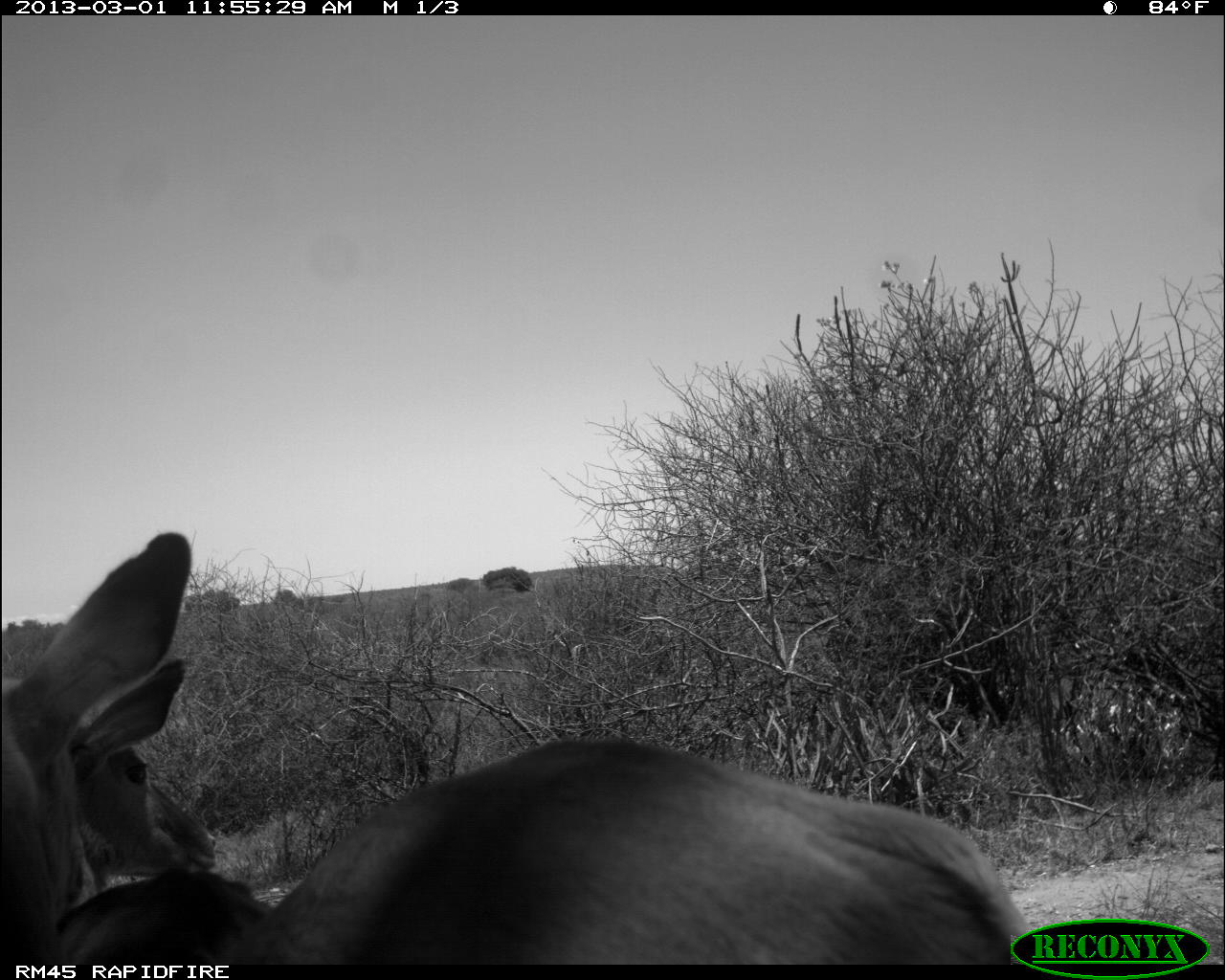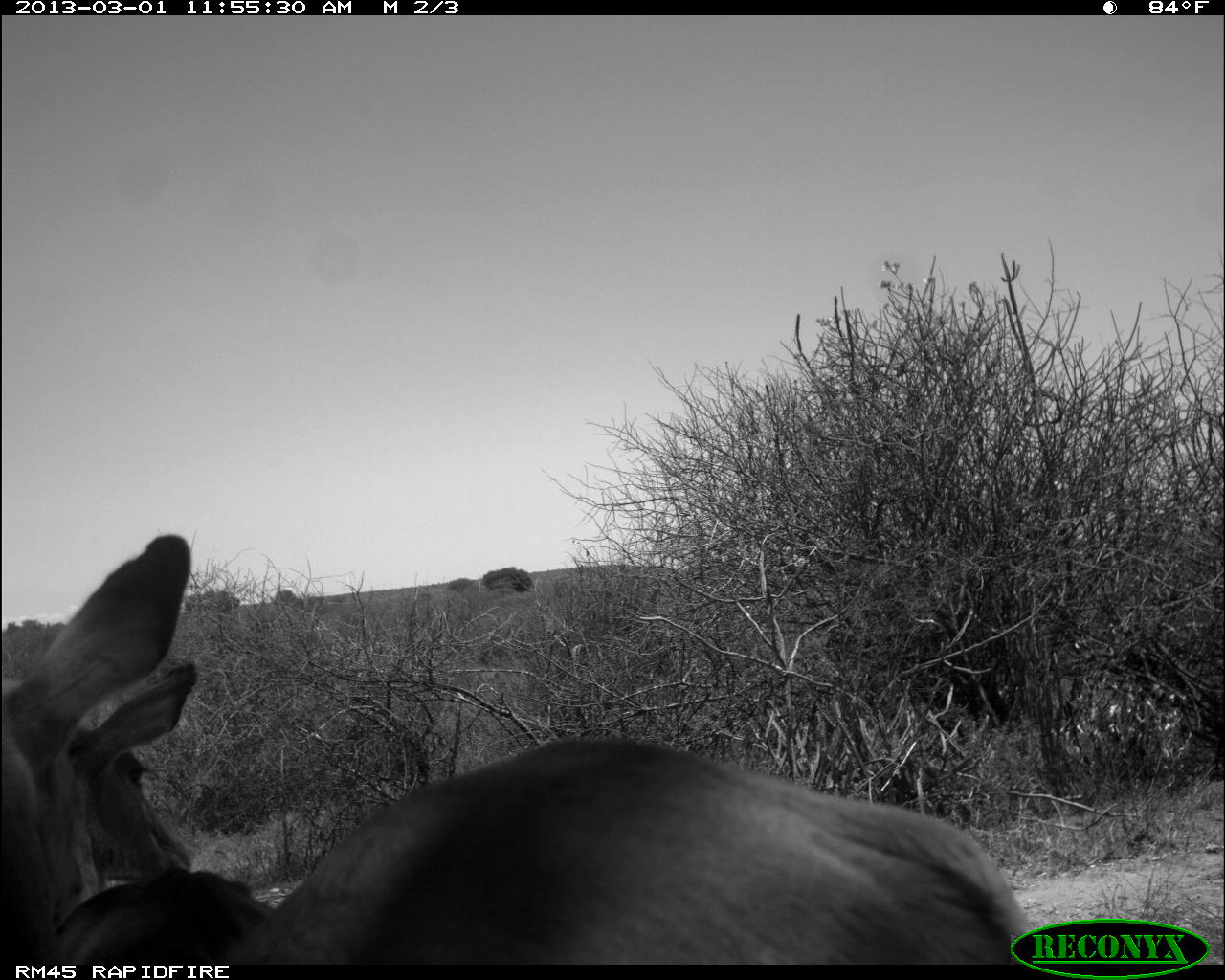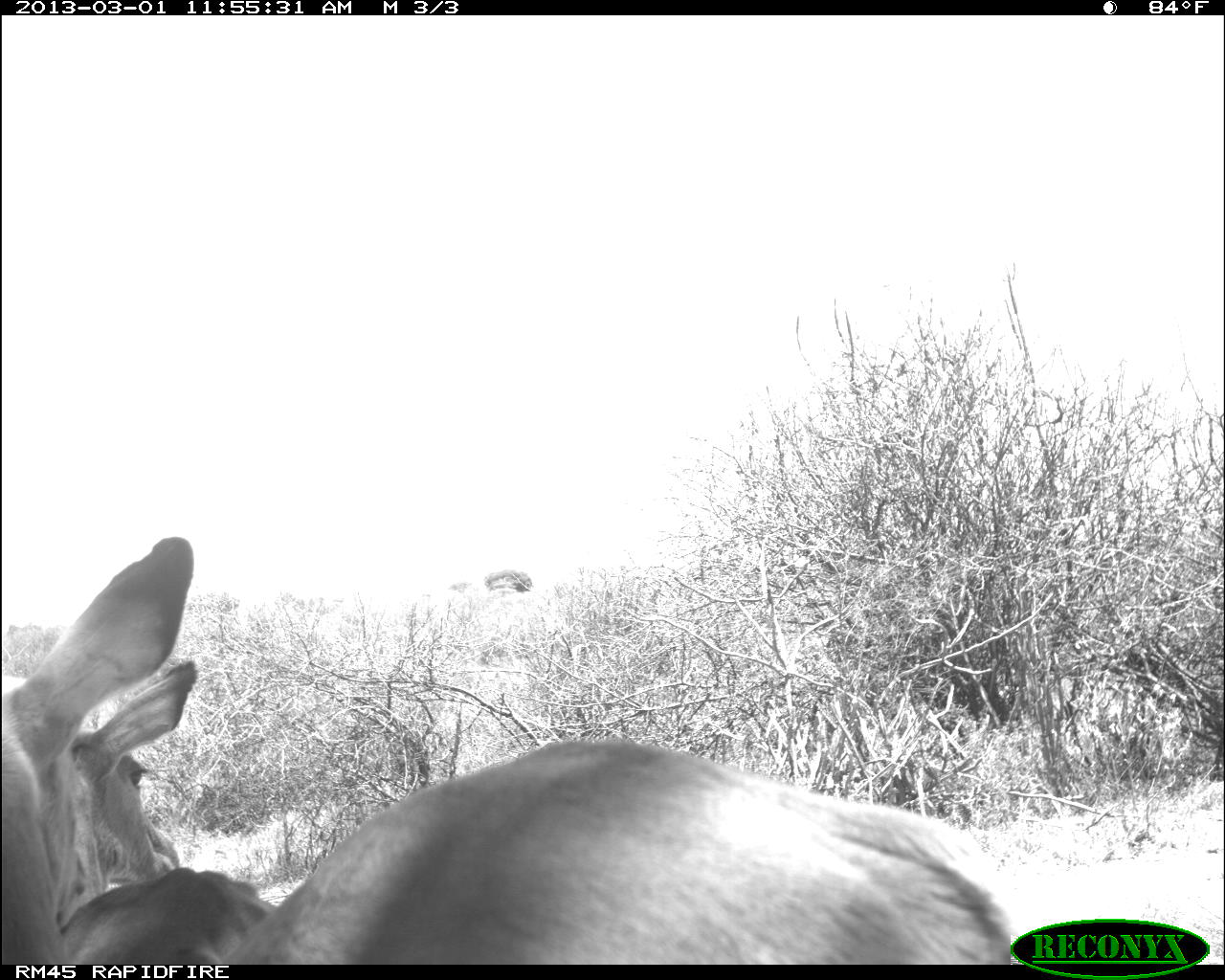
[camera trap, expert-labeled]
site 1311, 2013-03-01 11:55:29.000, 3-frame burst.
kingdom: Animalia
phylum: Chordata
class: Mammalia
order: Artiodactyla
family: Bovidae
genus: Aepyceros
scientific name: Aepyceros melampus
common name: impala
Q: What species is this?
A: Aepyceros melampus (impala).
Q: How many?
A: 2.